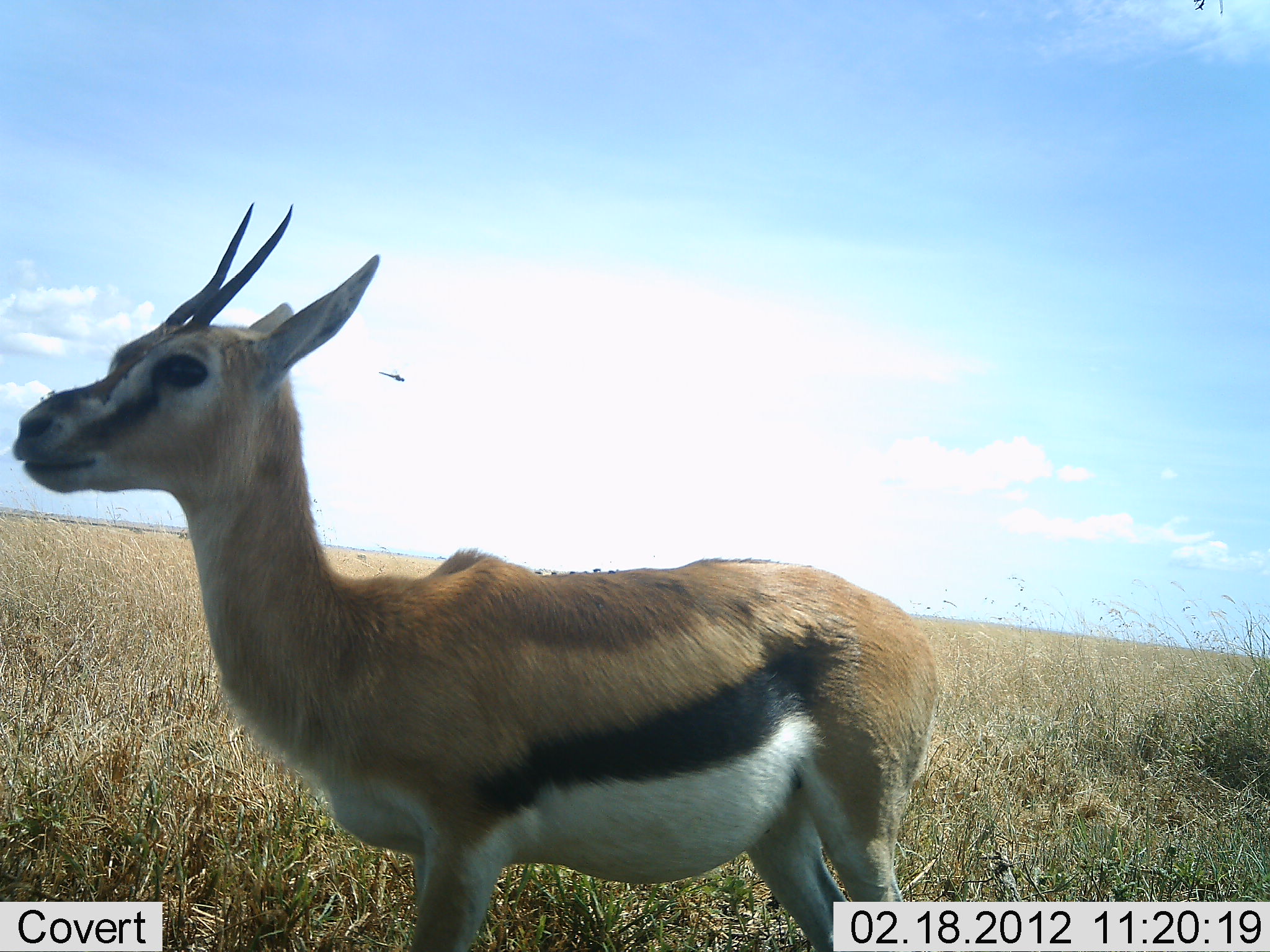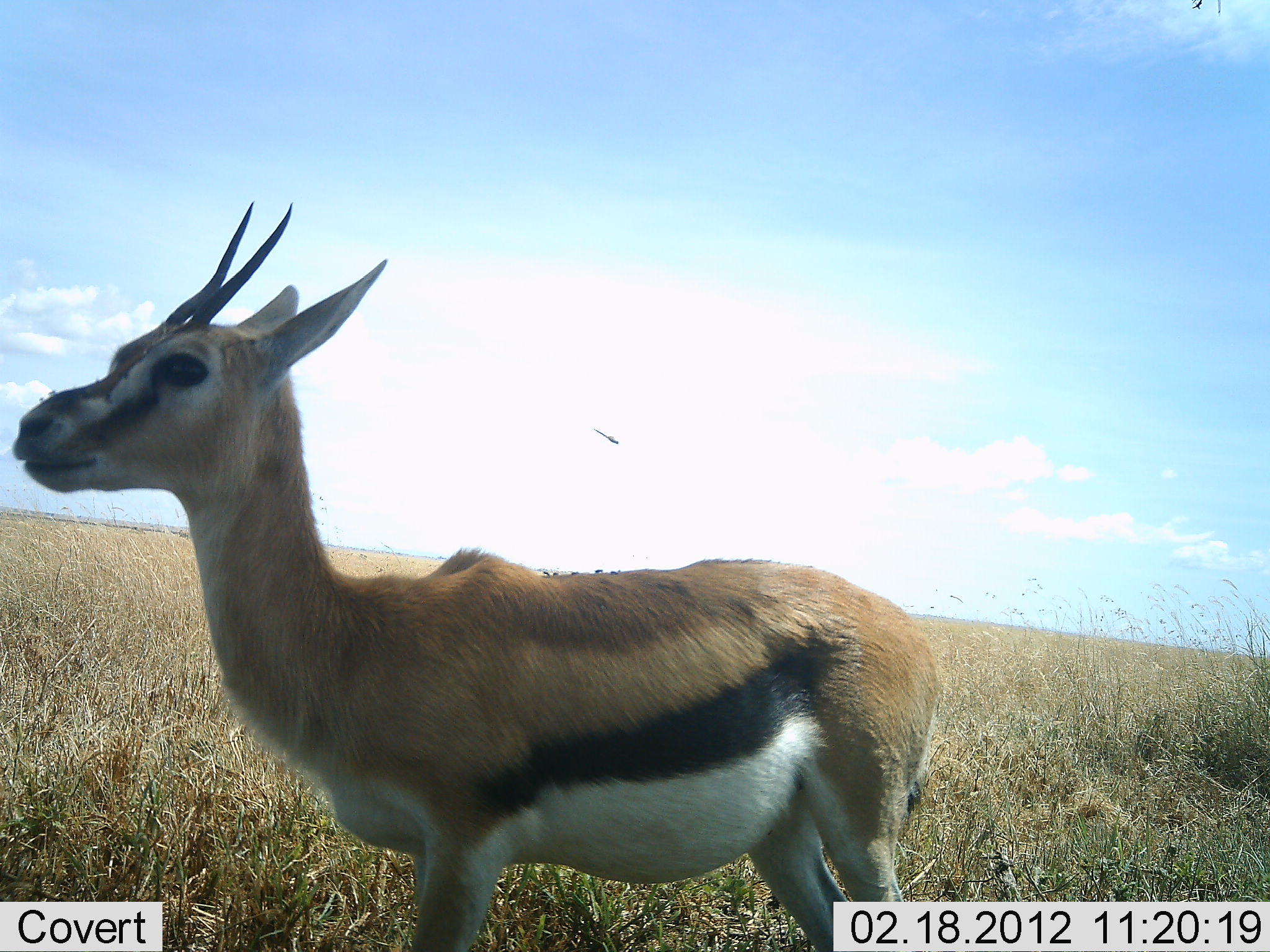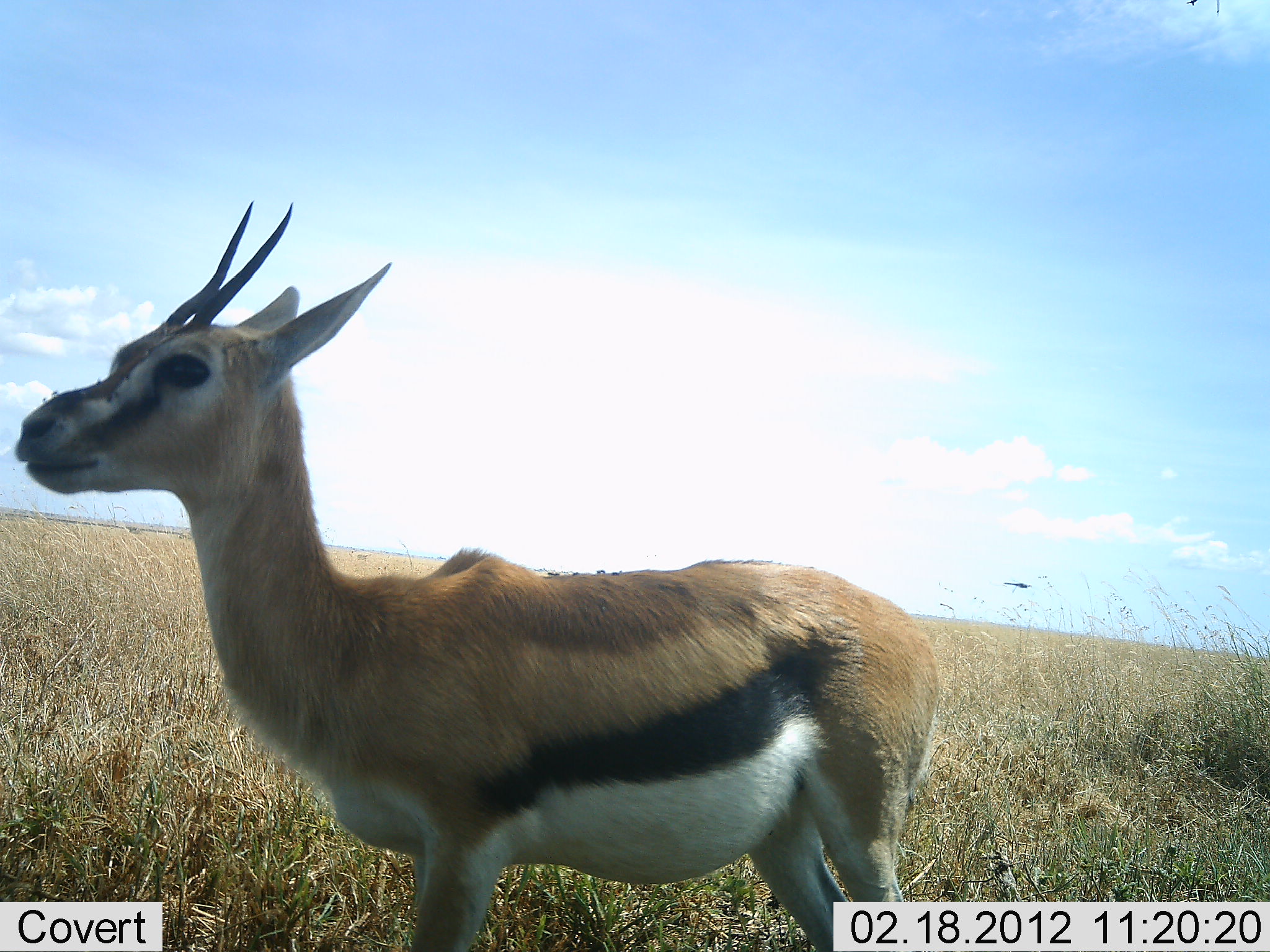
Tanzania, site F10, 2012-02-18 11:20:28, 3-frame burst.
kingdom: Animalia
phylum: Chordata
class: Mammalia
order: Artiodactyla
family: Bovidae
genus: Eudorcas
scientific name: Eudorcas thomsonii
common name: thomson's gazelle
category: gazellethomsons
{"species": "gazellethomsons (thomson's gazelle) (Eudorcas thomsonii)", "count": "1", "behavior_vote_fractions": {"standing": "95%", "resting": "5%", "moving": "0%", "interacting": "0%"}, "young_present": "0%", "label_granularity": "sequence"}